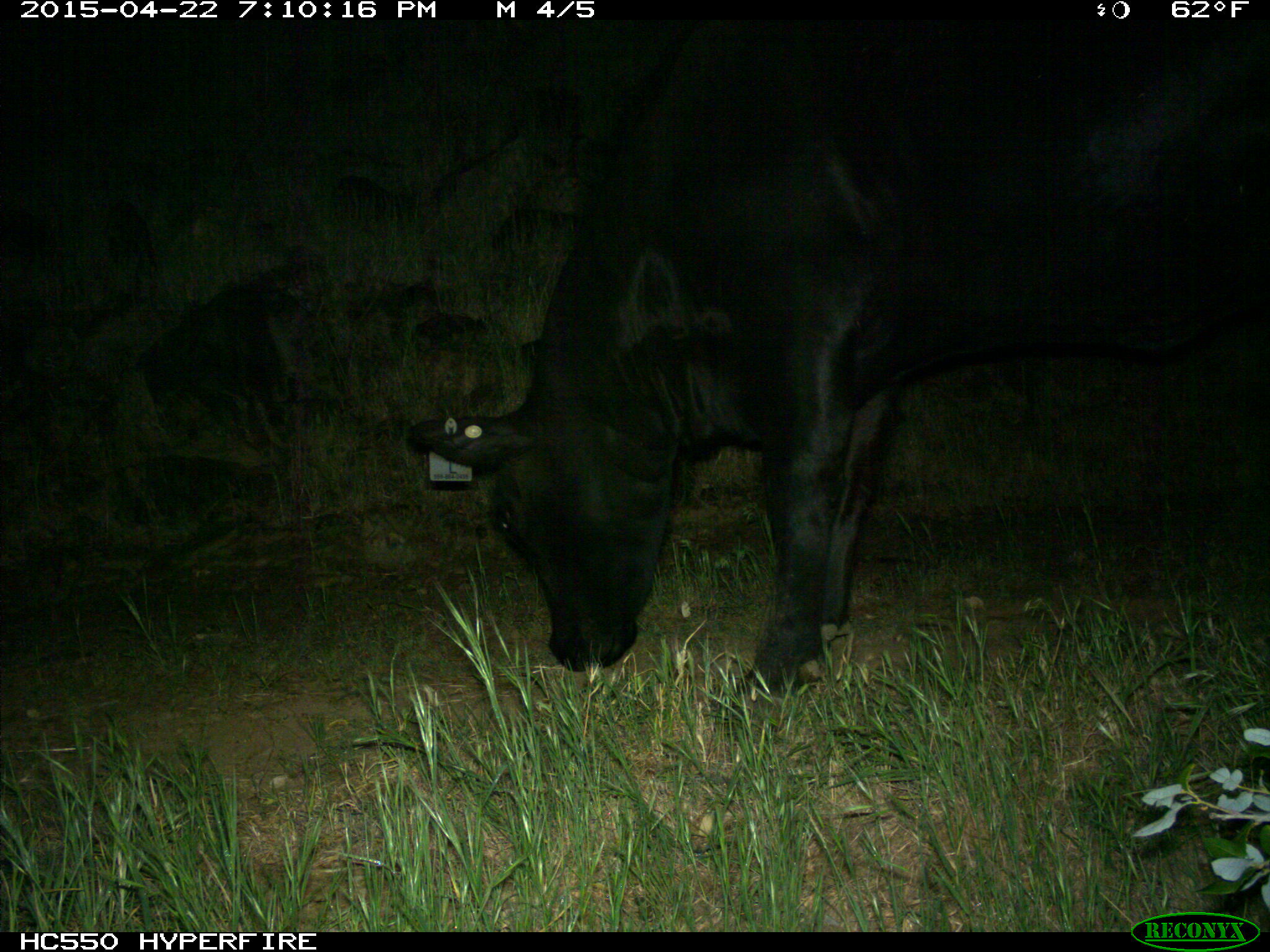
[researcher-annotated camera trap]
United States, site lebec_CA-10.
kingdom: Animalia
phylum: Chordata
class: Mammalia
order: Artiodactyla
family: Bovidae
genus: Bos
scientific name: Bos taurus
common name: domestic cow